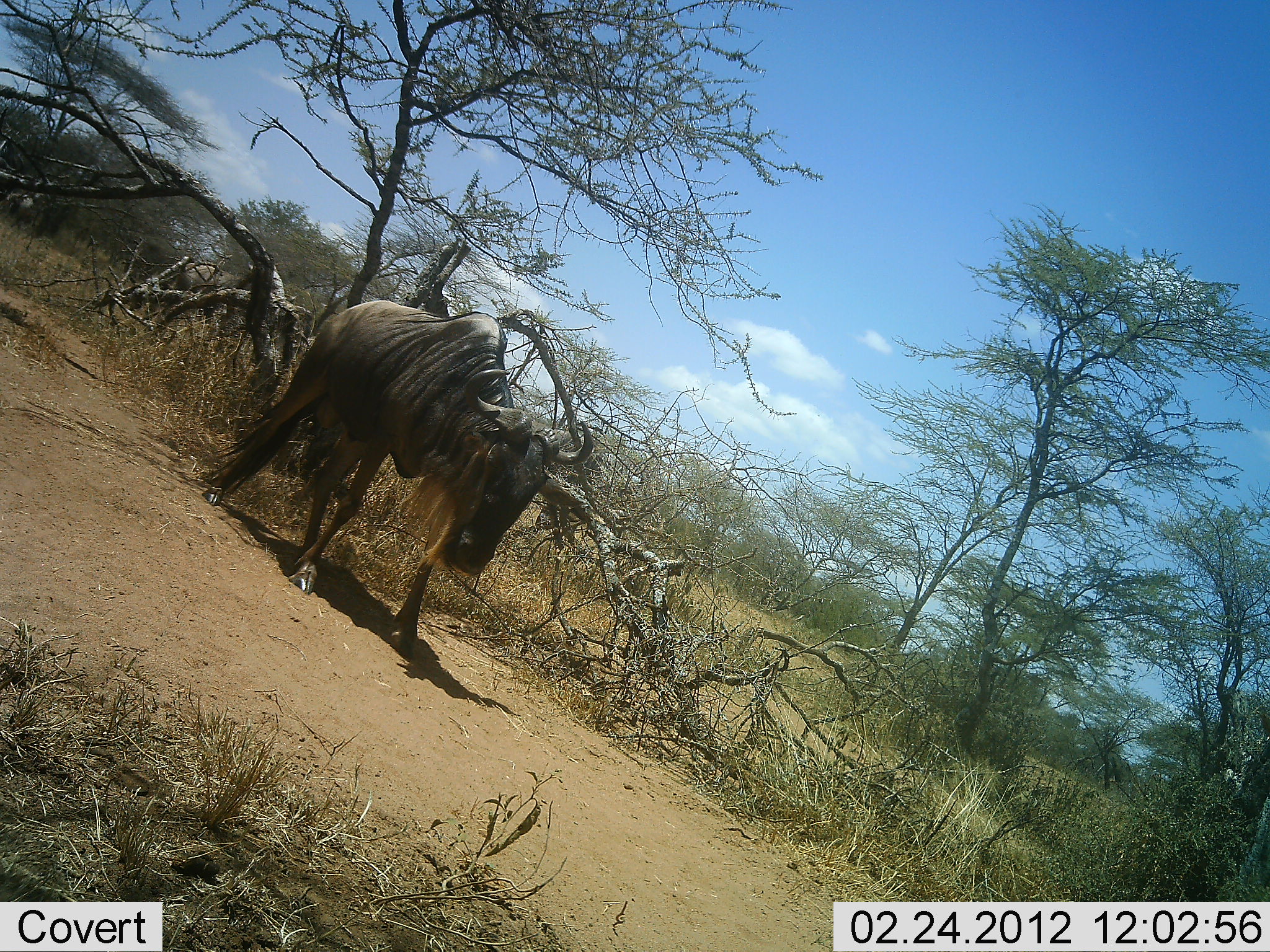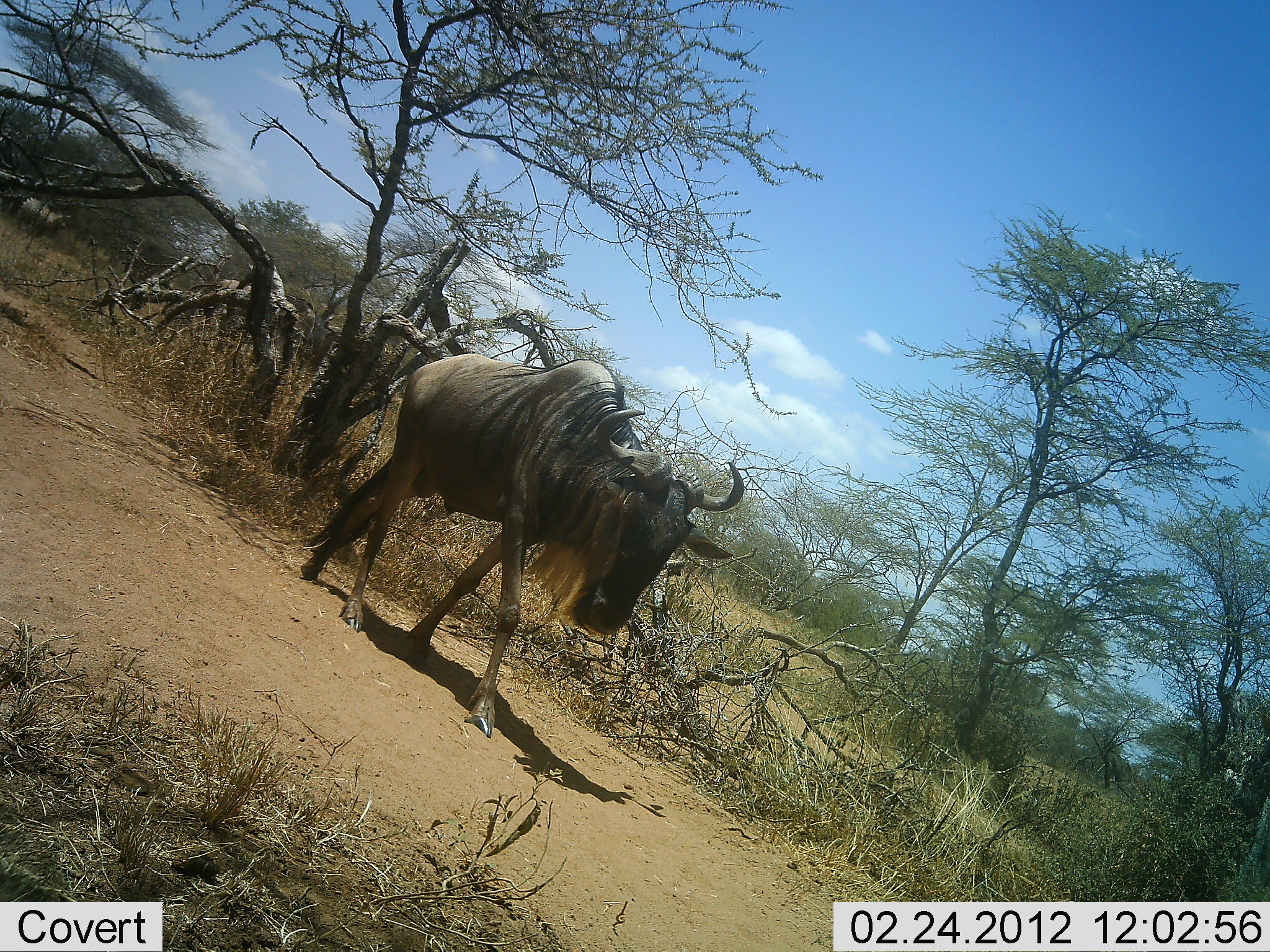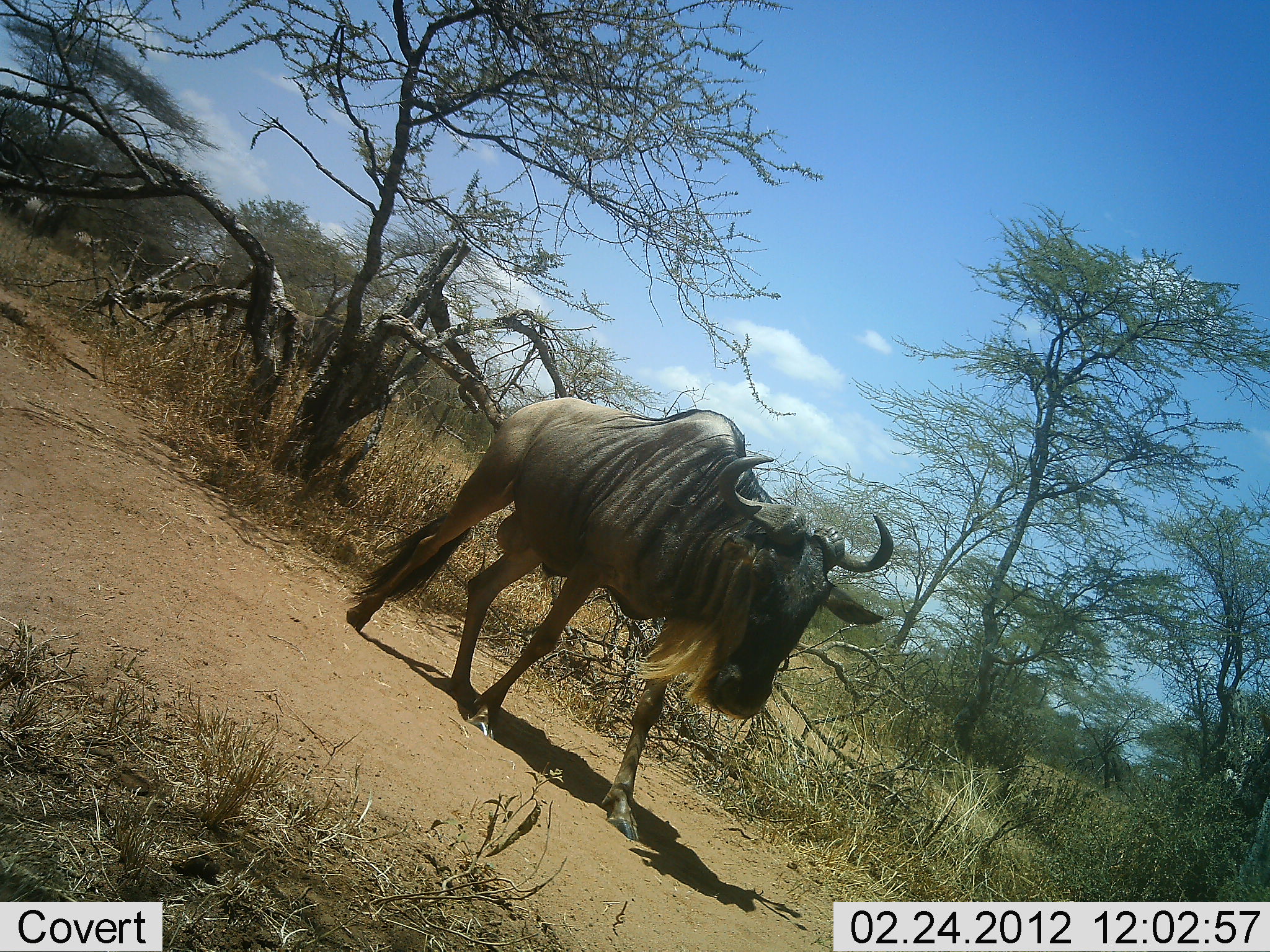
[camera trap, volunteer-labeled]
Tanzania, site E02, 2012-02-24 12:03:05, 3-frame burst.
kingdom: Animalia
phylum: Chordata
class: Mammalia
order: Artiodactyla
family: Bovidae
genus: Connochaetes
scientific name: Connochaetes taurinus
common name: blue wildebeest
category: wildebeest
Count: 3.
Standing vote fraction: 4%.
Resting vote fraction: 0%.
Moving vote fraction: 100%.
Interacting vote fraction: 0%.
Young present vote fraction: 0%.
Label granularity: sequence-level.